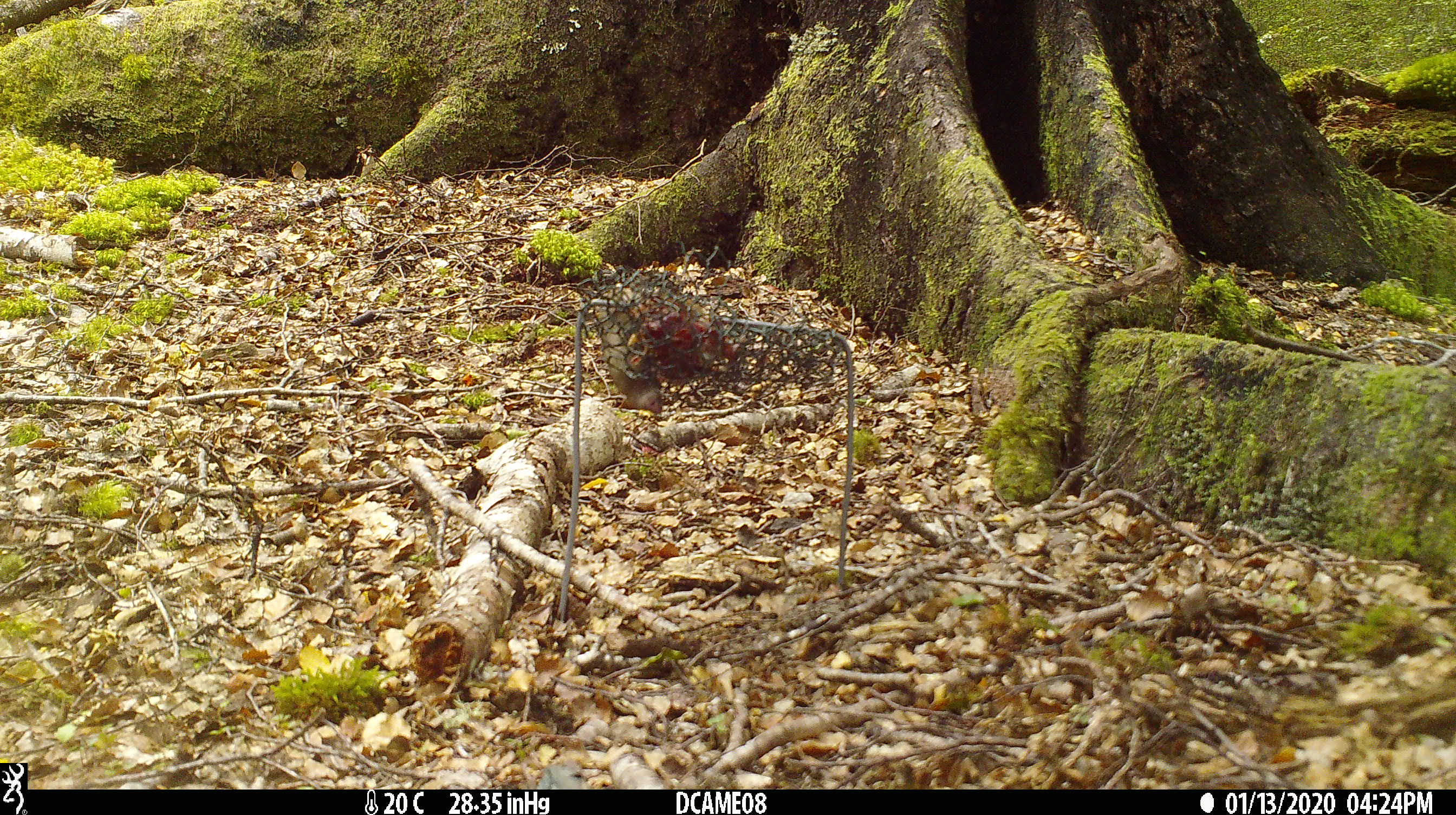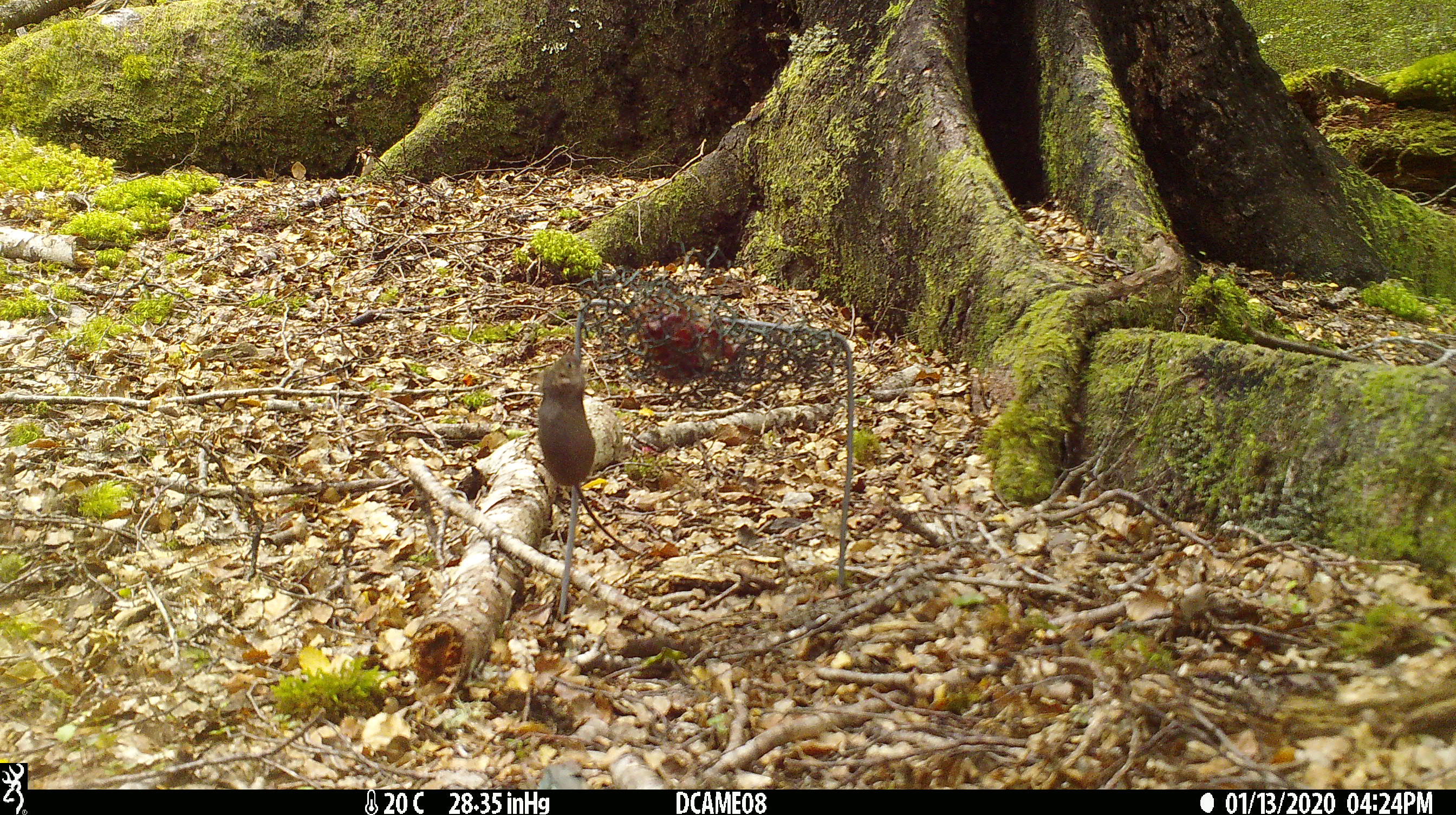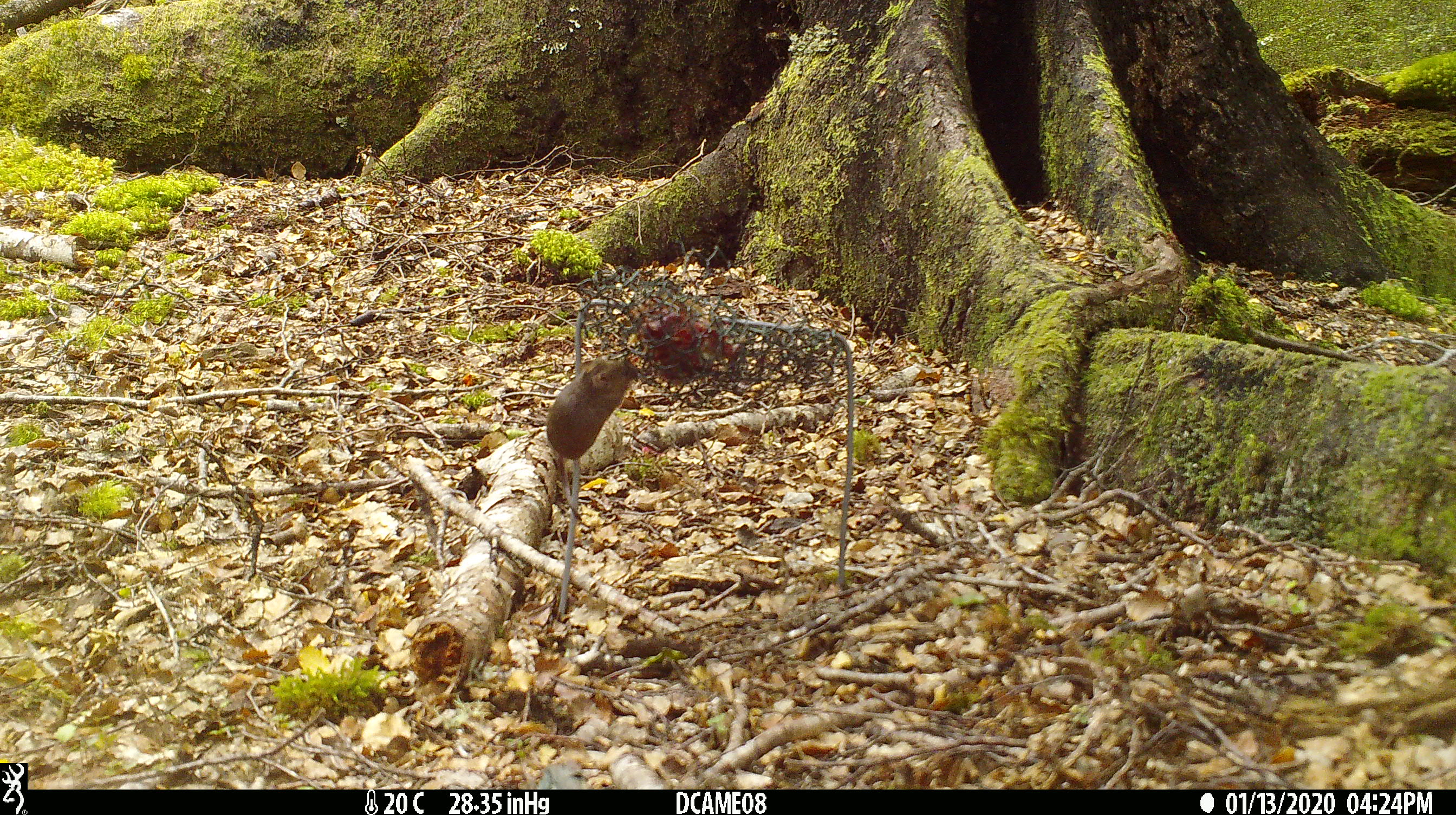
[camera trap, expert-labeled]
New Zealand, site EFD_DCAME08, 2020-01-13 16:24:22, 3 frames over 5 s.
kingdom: Animalia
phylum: Chordata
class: Mammalia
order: Rodentia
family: Muridae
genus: Mus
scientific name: Mus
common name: mouse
Mouse (Mus).